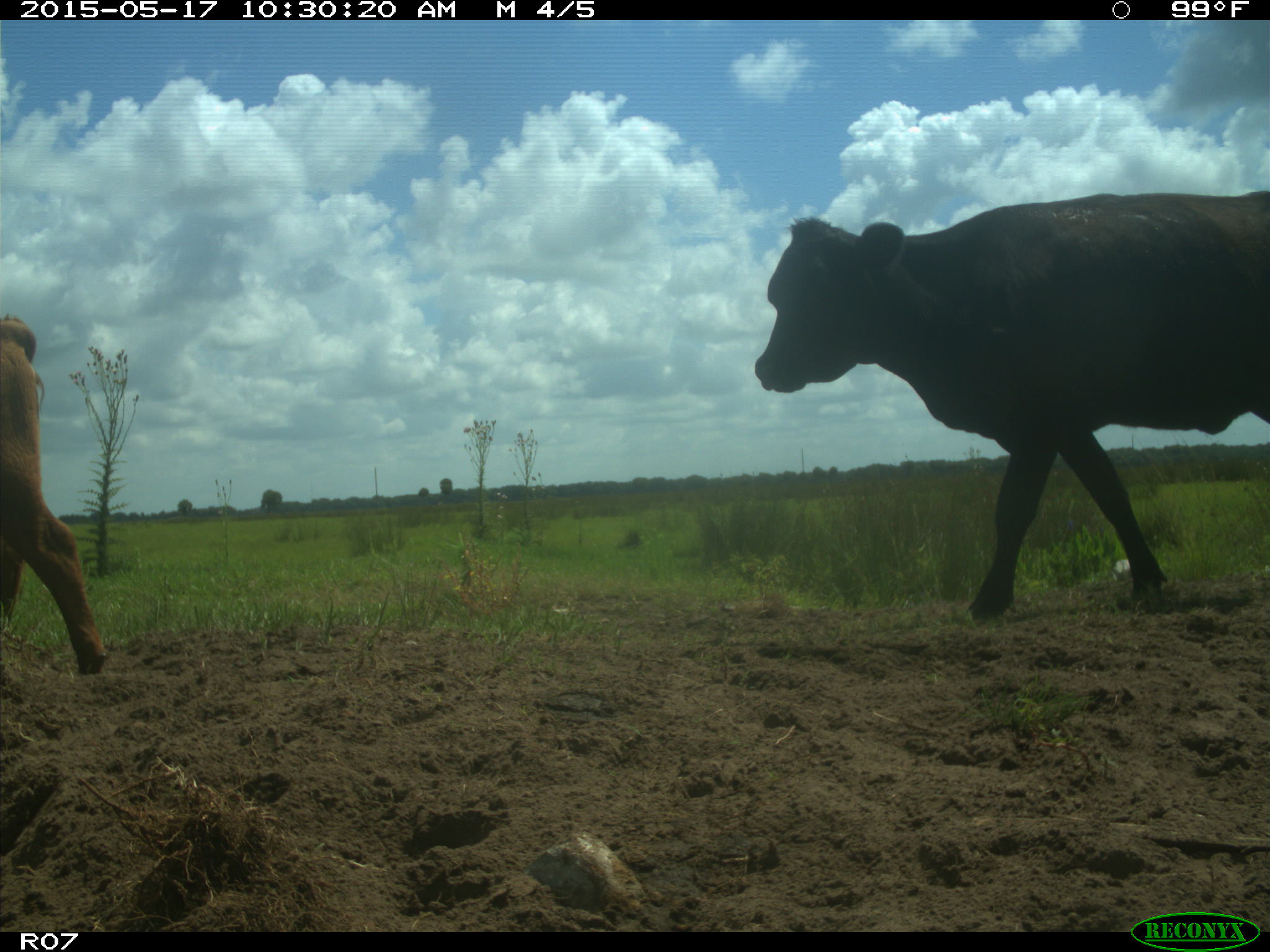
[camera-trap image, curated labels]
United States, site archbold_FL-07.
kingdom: Animalia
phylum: Chordata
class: Mammalia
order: Artiodactyla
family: Bovidae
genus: Bos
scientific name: Bos taurus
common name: domestic cow